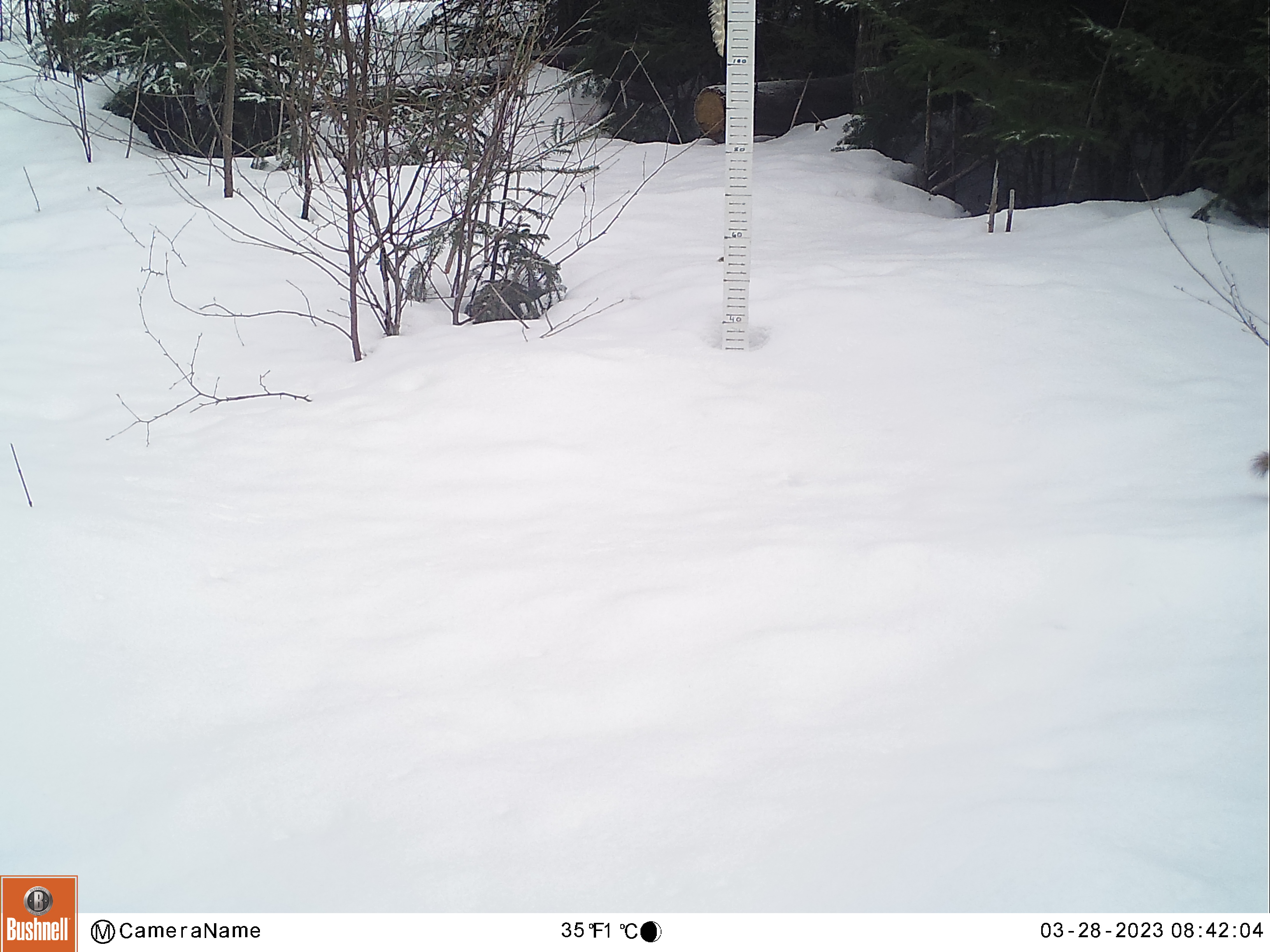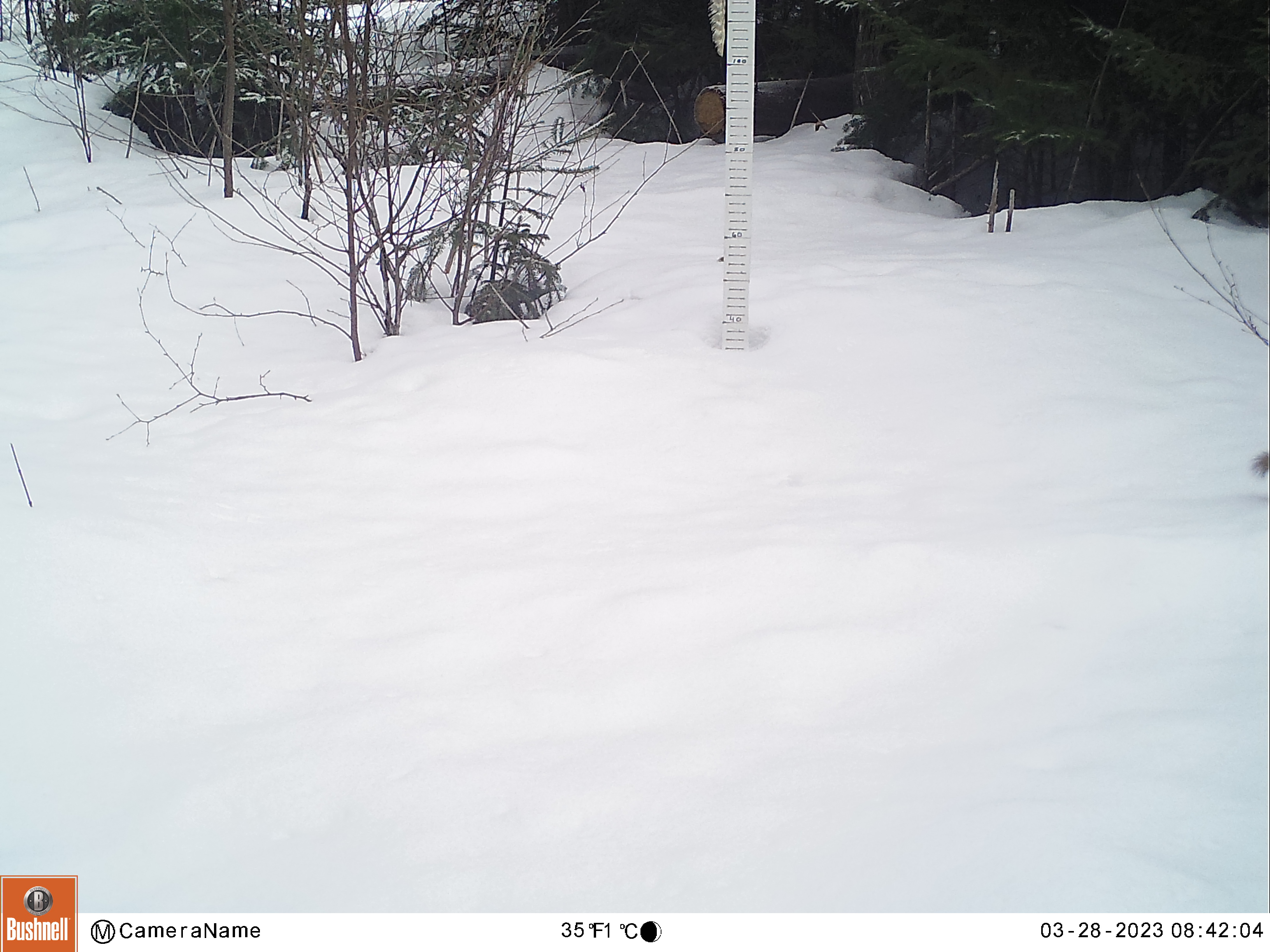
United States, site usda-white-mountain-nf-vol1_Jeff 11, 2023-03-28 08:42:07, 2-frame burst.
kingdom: Animalia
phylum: Chordata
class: Mammalia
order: Rodentia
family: Sciuridae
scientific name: Sciuridae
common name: squirrel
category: squirrel sp.